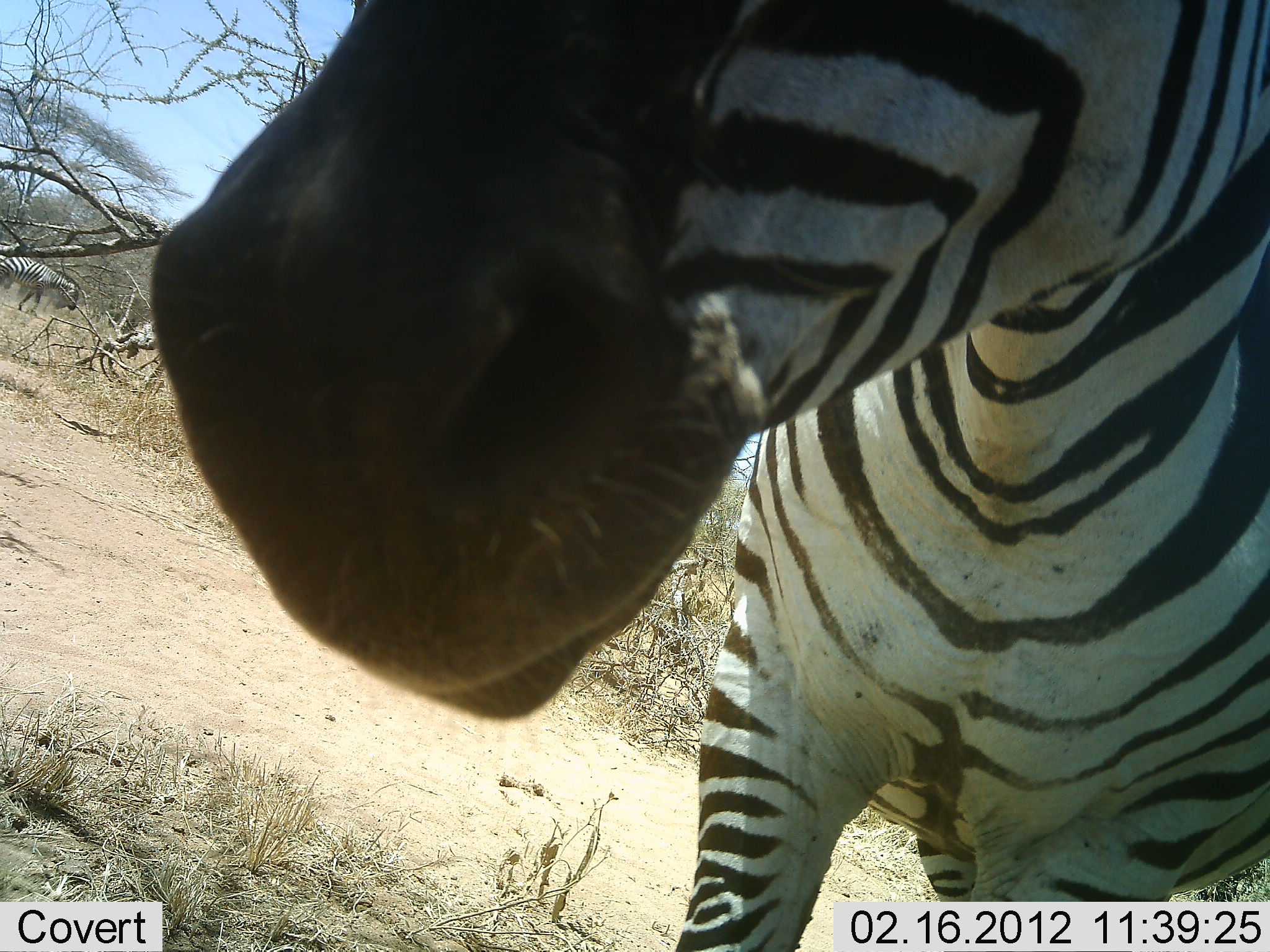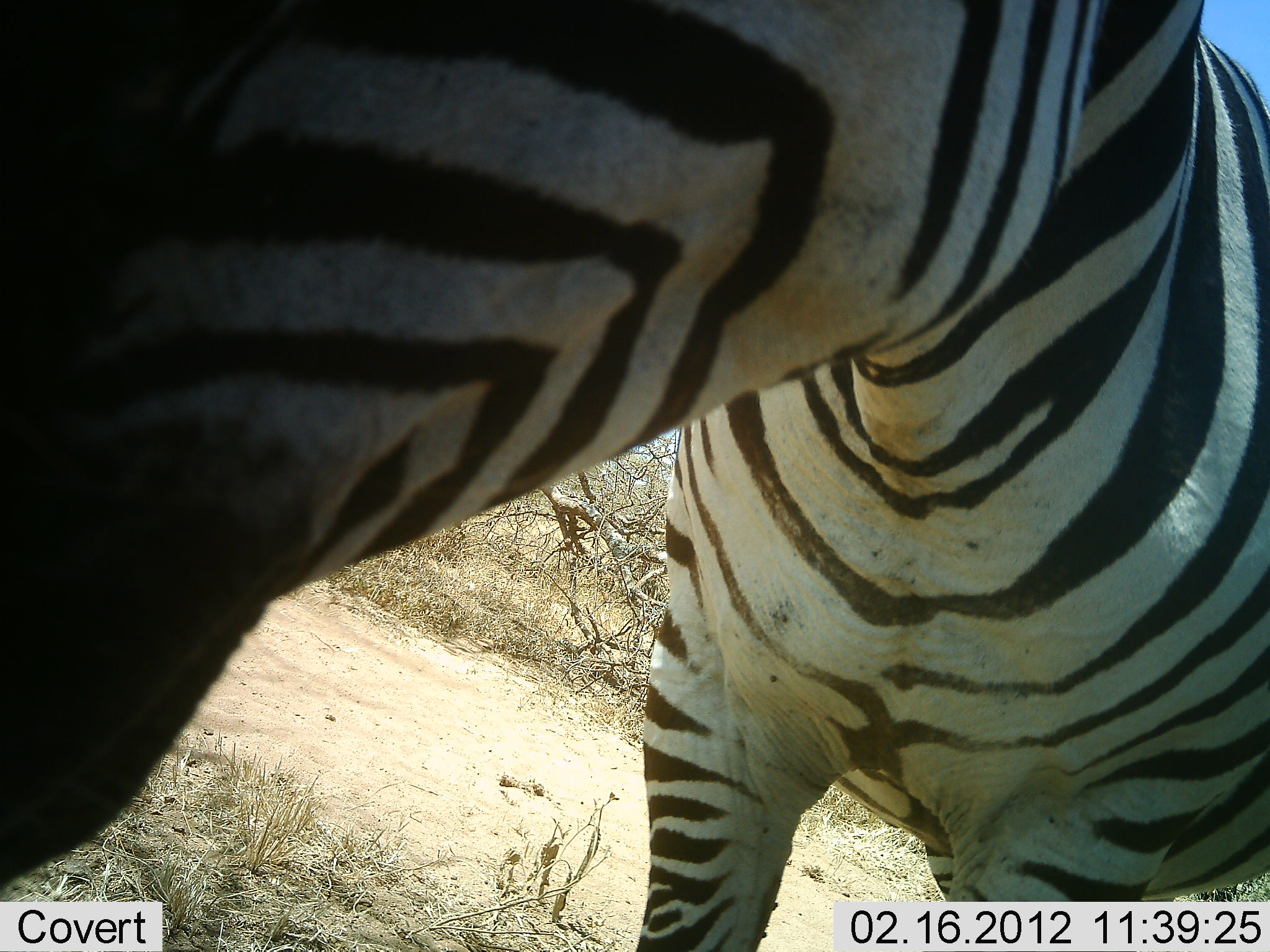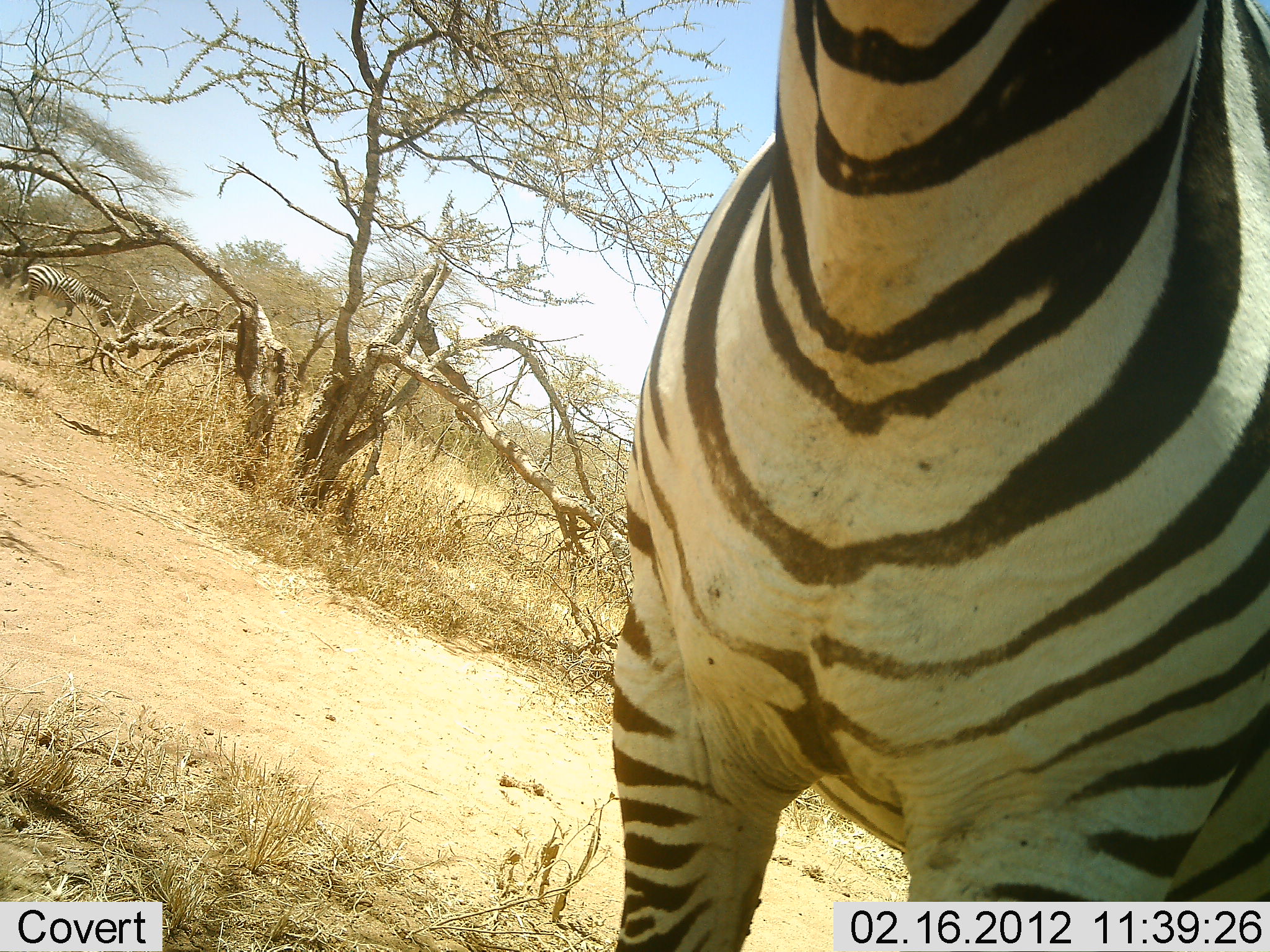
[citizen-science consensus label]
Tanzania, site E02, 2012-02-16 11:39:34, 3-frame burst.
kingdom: Animalia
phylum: Chordata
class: Mammalia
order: Perissodactyla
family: Equidae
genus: Equus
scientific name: Equus quagga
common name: plains zebra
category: zebra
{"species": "zebra (plains zebra) (Equus quagga)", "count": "1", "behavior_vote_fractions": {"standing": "76%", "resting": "0%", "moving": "20%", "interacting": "8%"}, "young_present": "0%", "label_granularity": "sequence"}